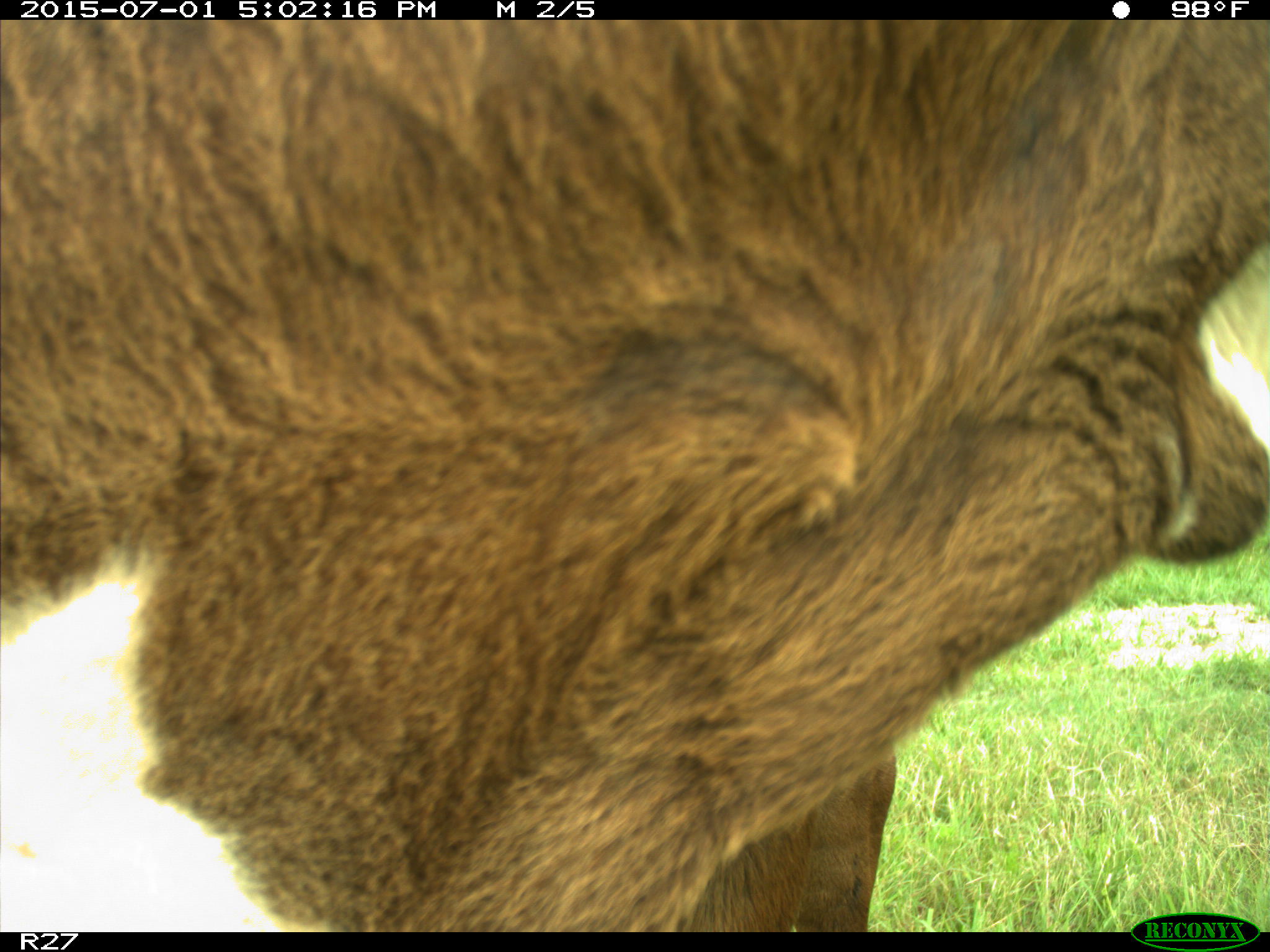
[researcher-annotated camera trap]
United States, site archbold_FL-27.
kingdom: Animalia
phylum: Chordata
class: Mammalia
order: Artiodactyla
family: Bovidae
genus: Bos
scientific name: Bos taurus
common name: domestic cow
Bos taurus (domestic cow).